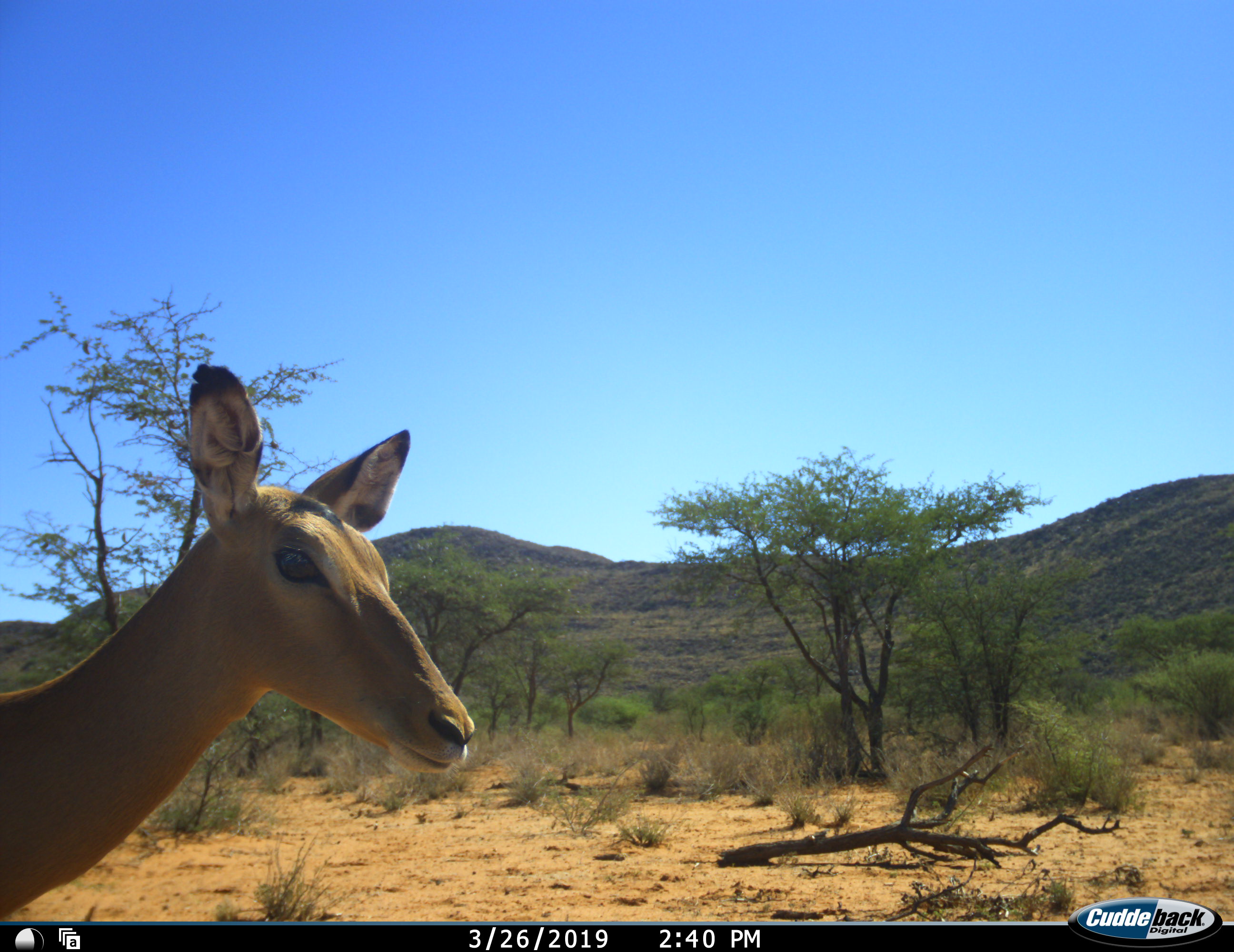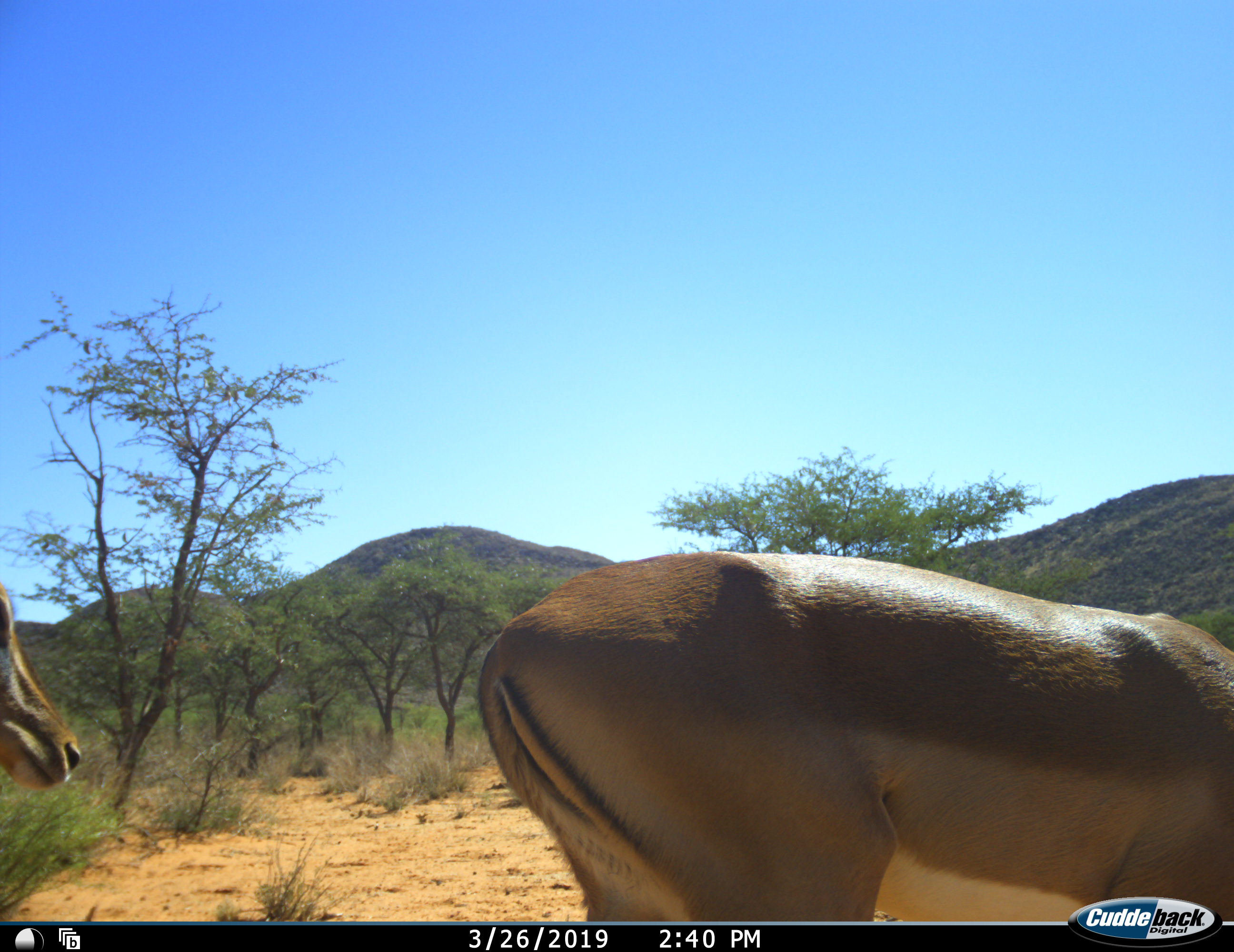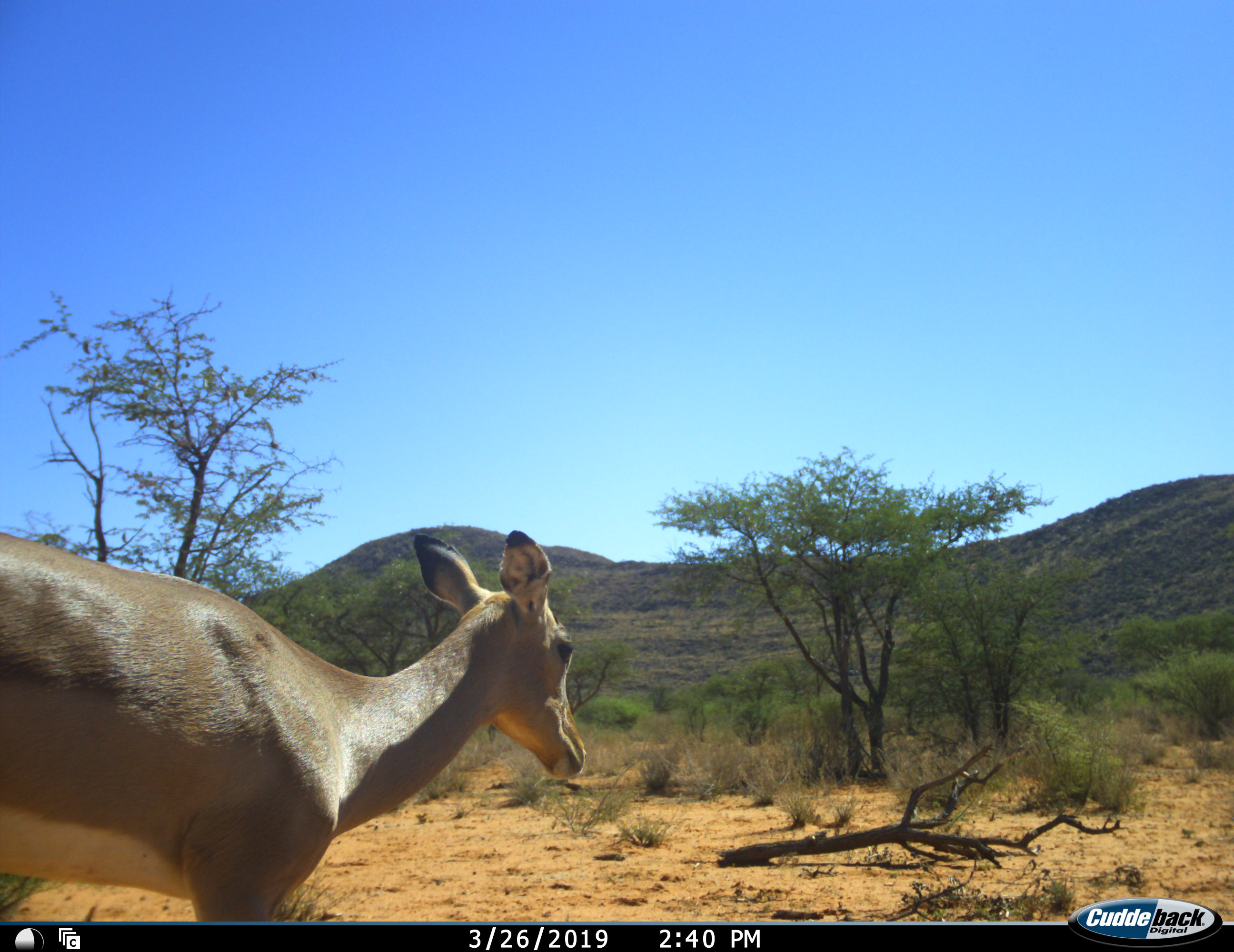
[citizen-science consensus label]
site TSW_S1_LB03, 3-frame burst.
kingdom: Animalia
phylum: Chordata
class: Mammalia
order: Artiodactyla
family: Bovidae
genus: Aepyceros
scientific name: Aepyceros melampus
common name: impala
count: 2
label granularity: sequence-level